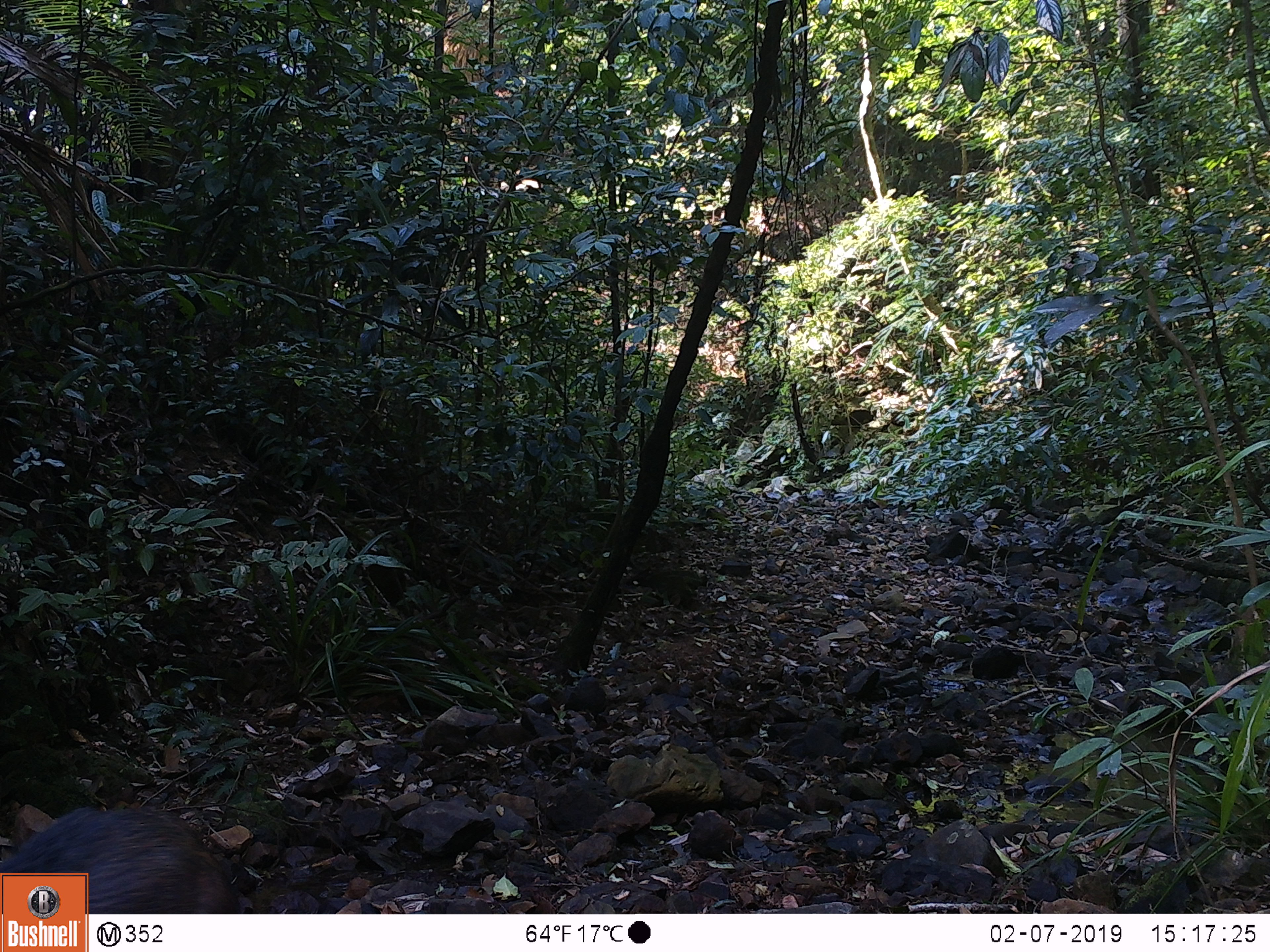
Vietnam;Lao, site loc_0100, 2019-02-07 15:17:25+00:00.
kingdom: Animalia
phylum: Chordata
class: Mammalia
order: Artiodactyla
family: Suidae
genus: Sus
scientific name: Sus scrofa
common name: eurasian wild pig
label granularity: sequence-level